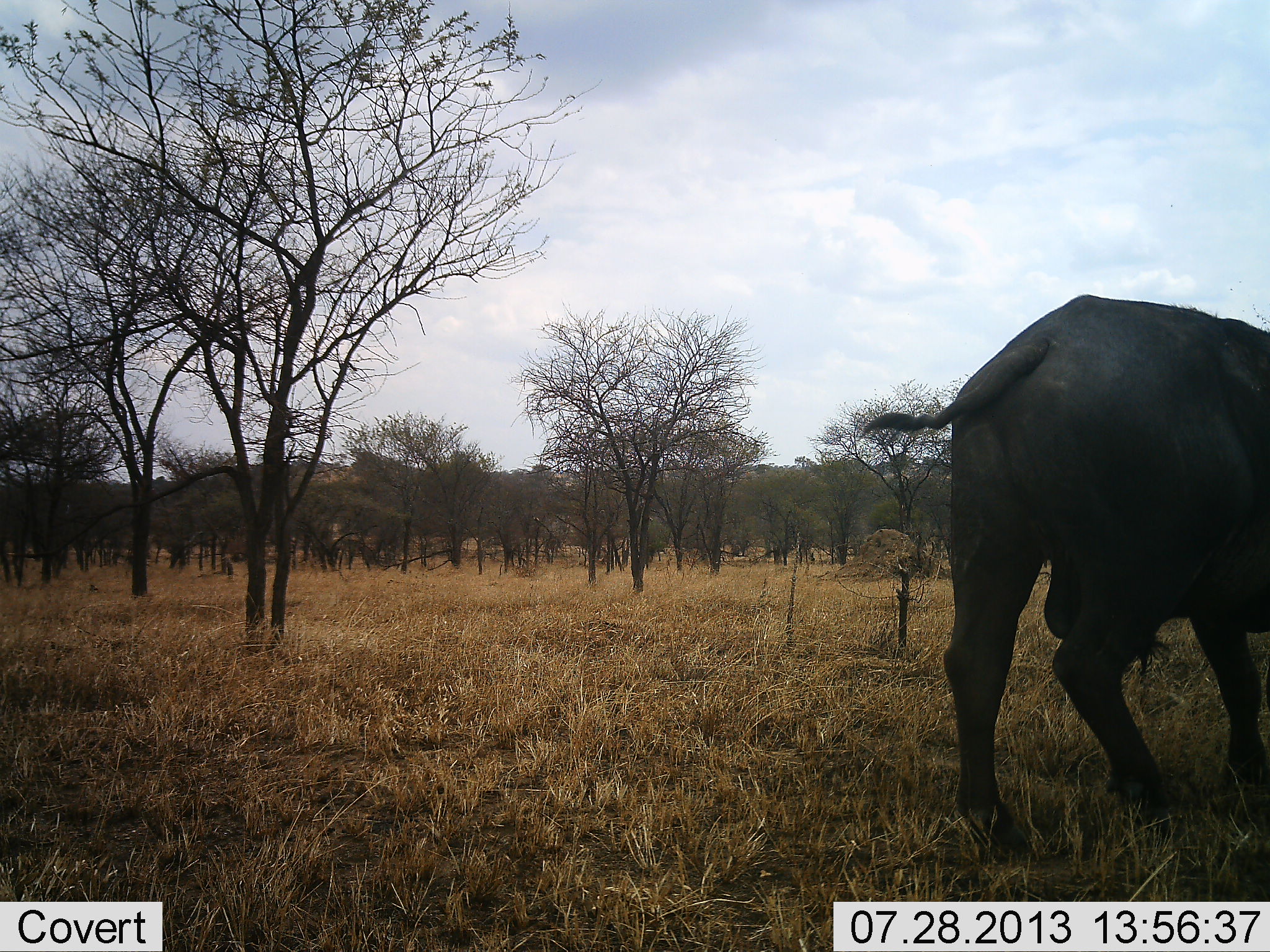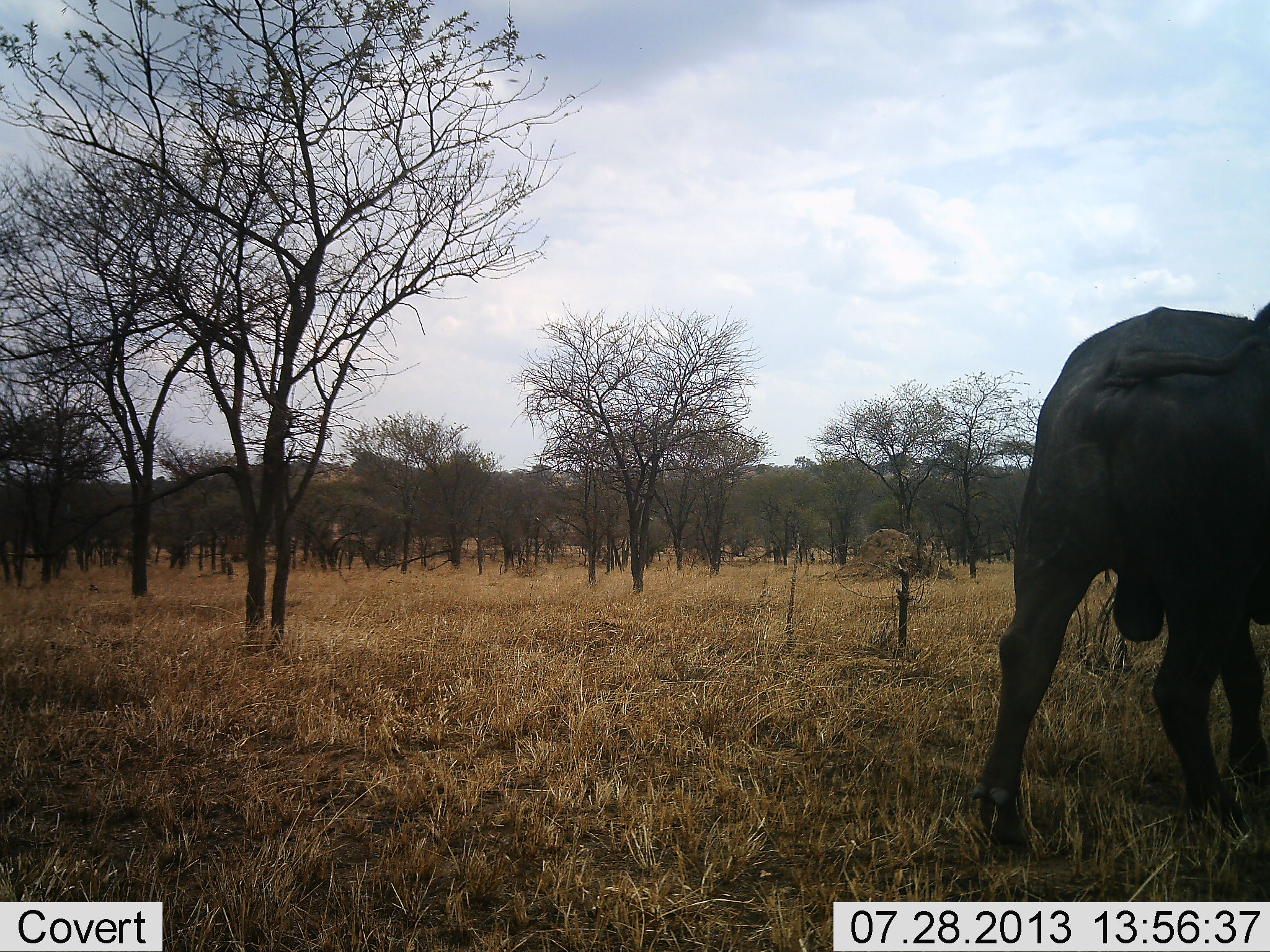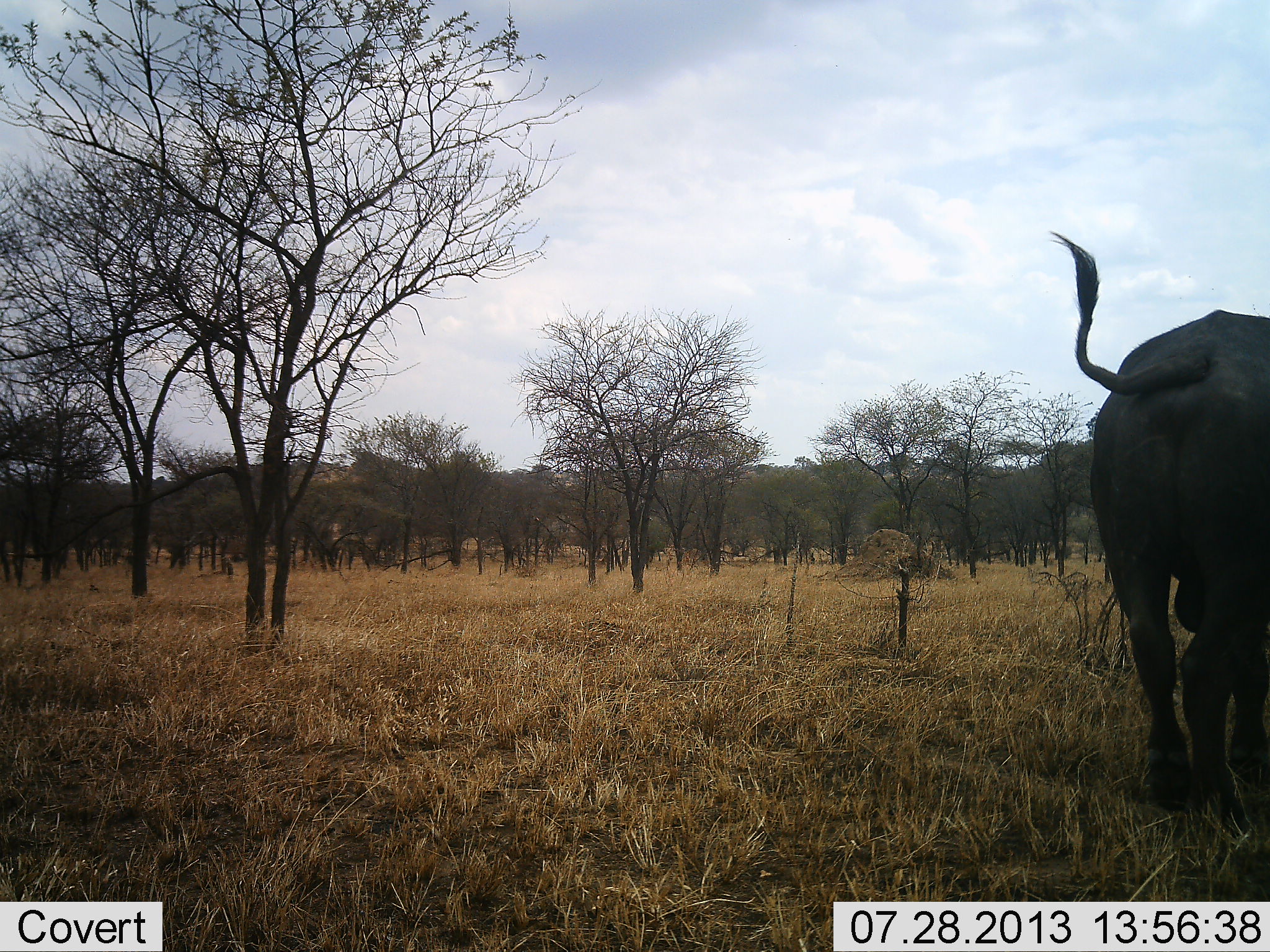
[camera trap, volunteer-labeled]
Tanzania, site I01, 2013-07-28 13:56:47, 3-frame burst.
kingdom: Animalia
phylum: Chordata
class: Mammalia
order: Artiodactyla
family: Bovidae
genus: Syncerus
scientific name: Syncerus caffer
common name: cape buffalo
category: buffalo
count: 1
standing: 6%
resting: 0%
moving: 94%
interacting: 0%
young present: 0%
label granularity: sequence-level